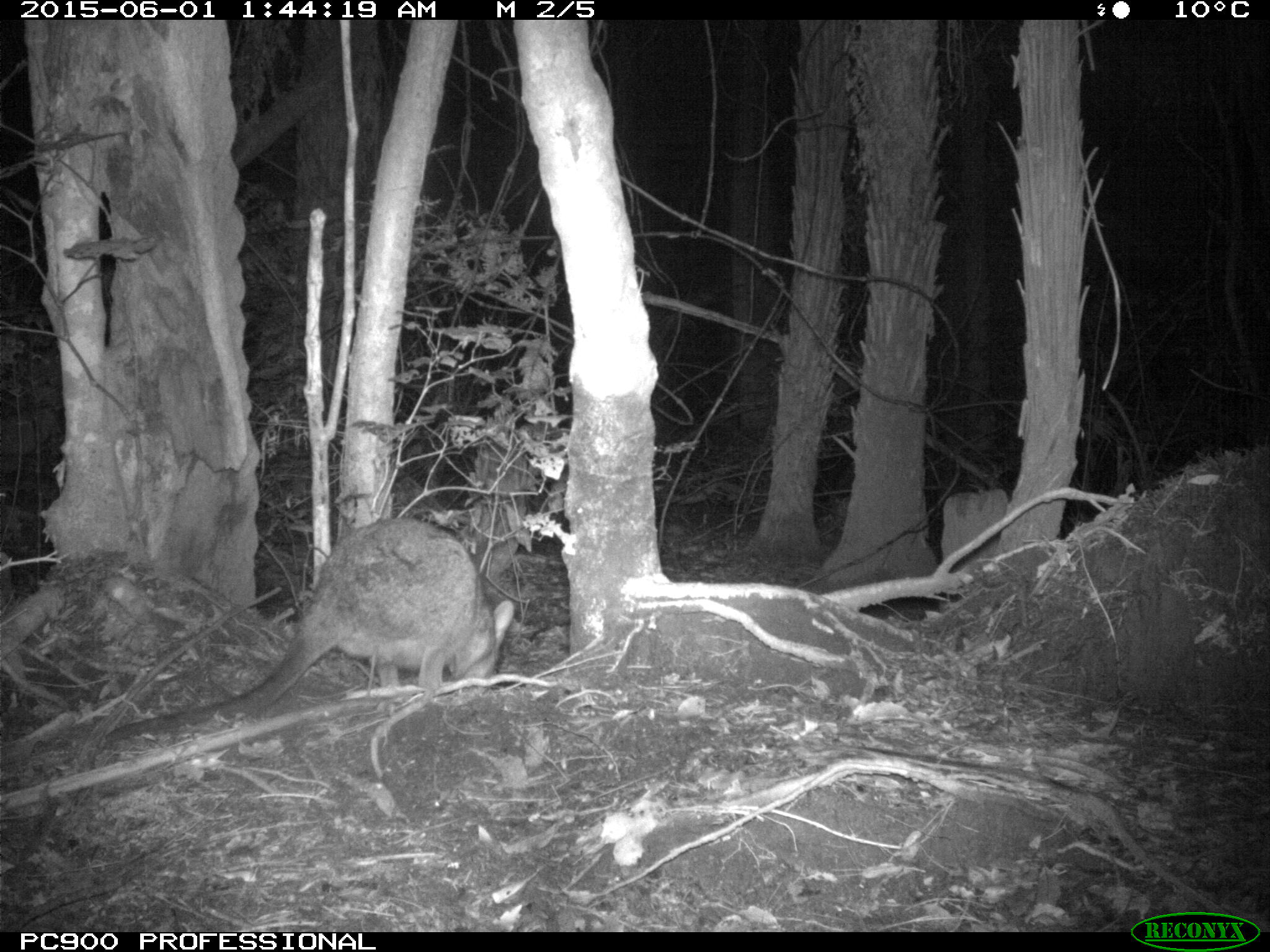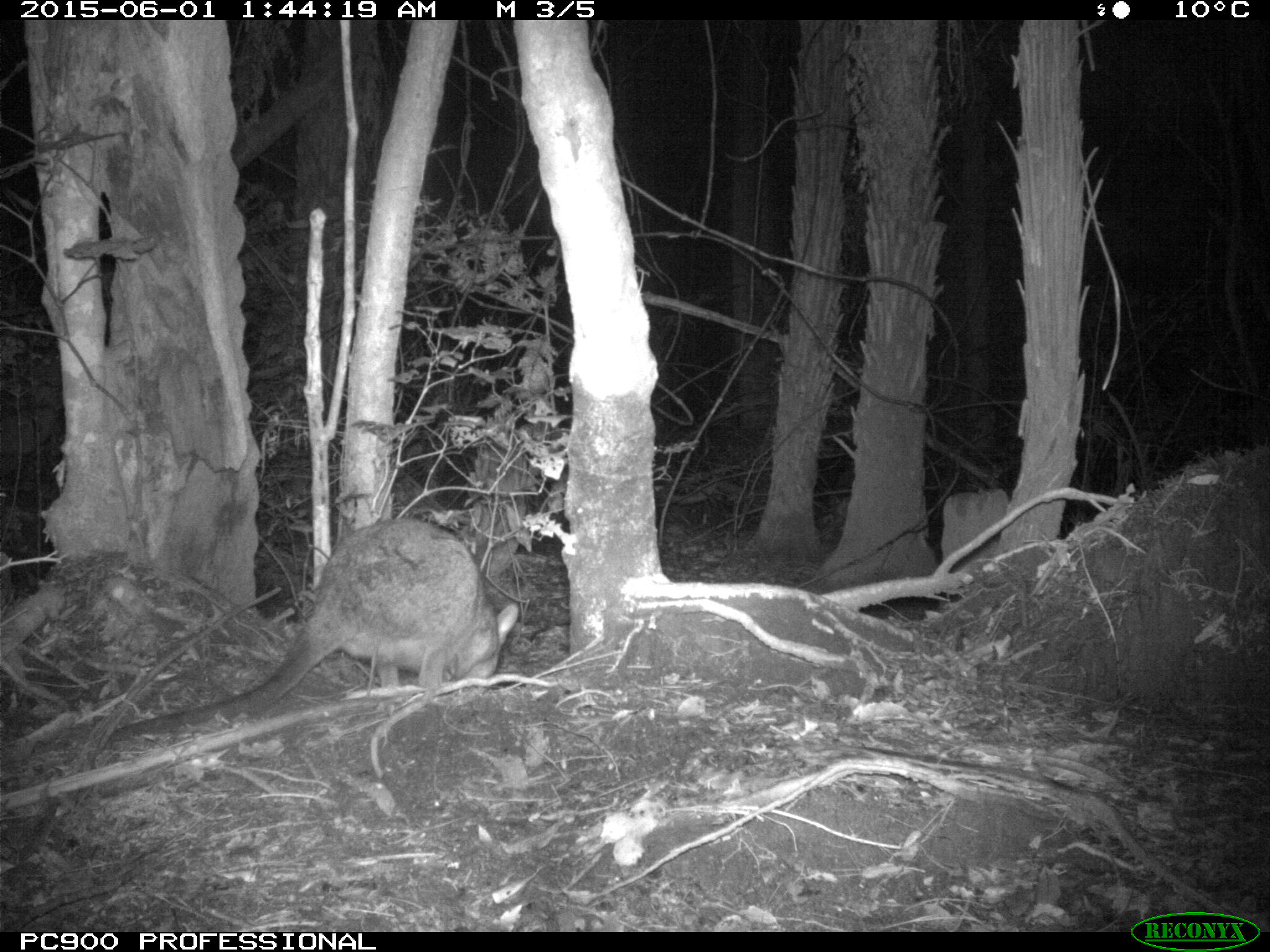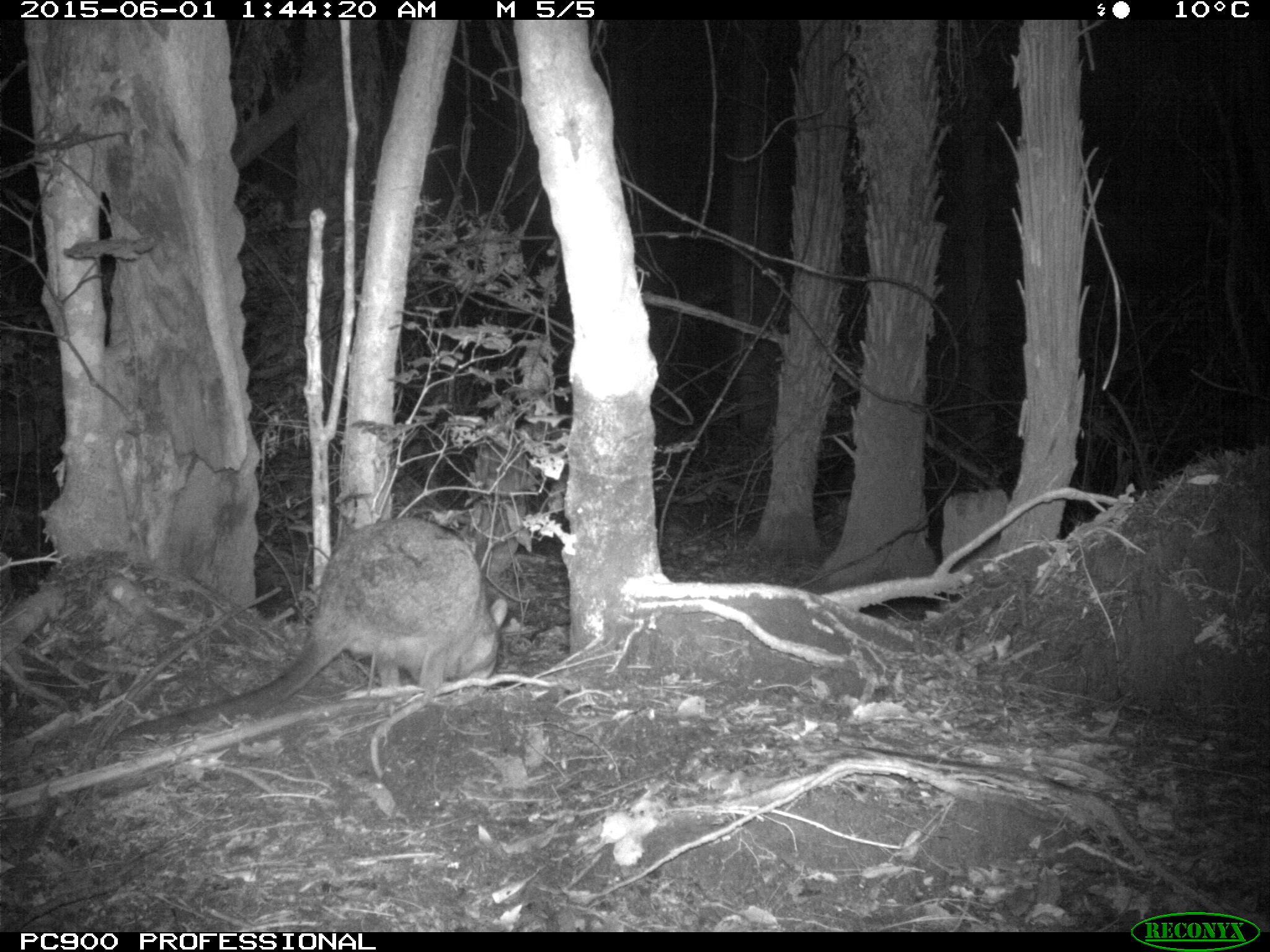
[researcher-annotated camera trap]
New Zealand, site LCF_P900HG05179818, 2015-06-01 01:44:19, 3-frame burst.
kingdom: Animalia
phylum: Chordata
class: Mammalia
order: Diprotodontia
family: Macropodidae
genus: Notamacropus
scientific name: Notamacropus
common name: wallaby